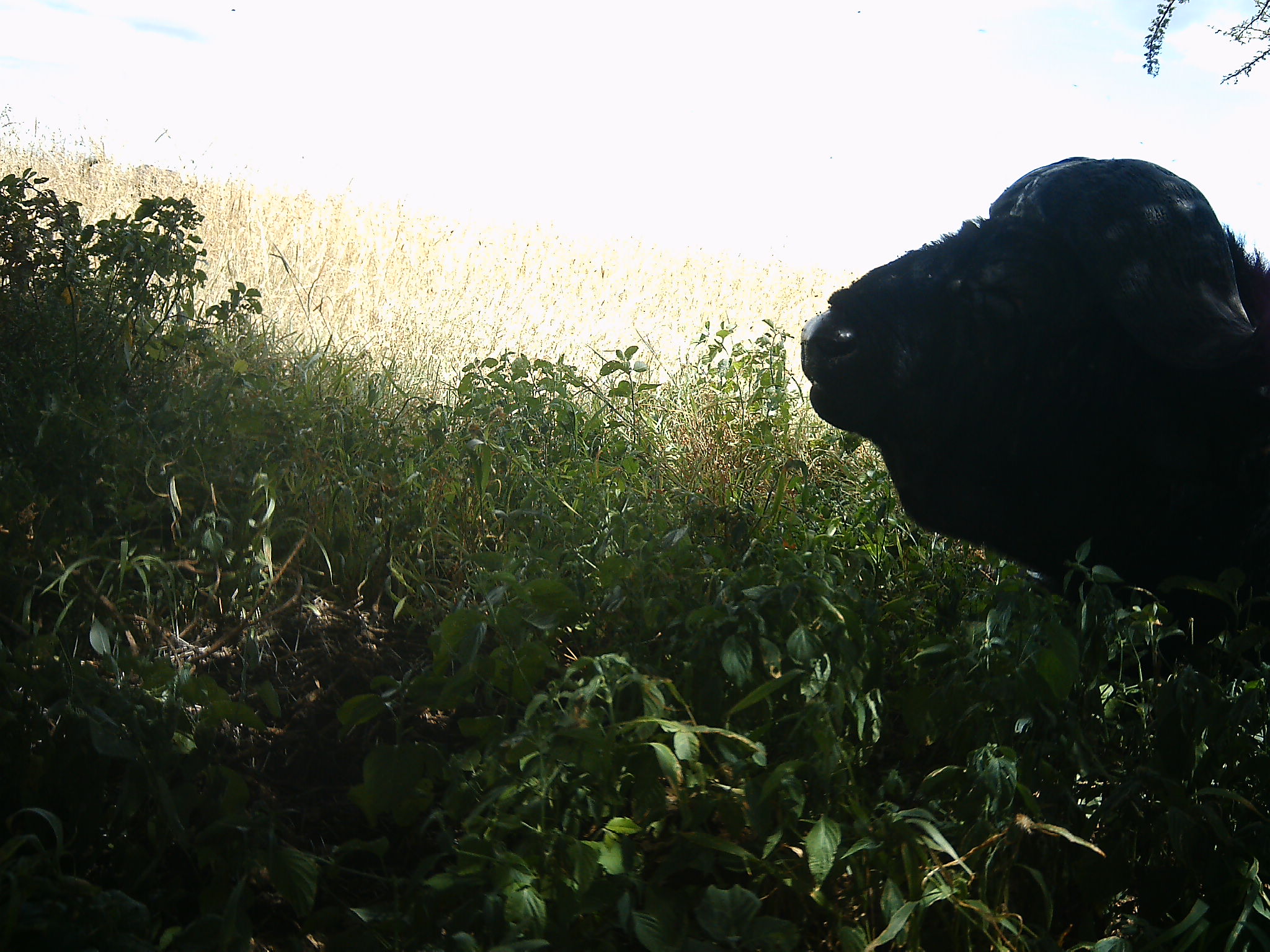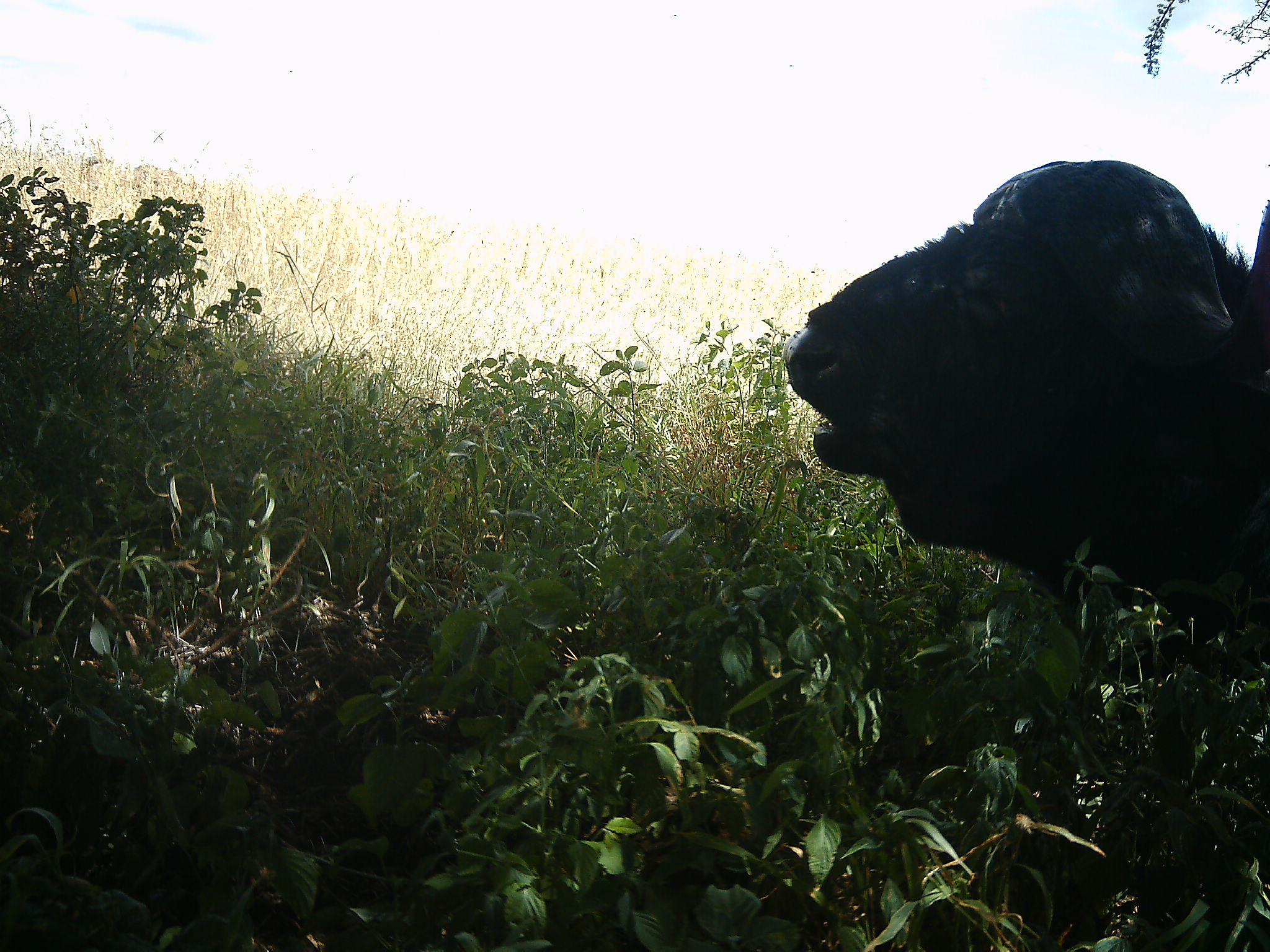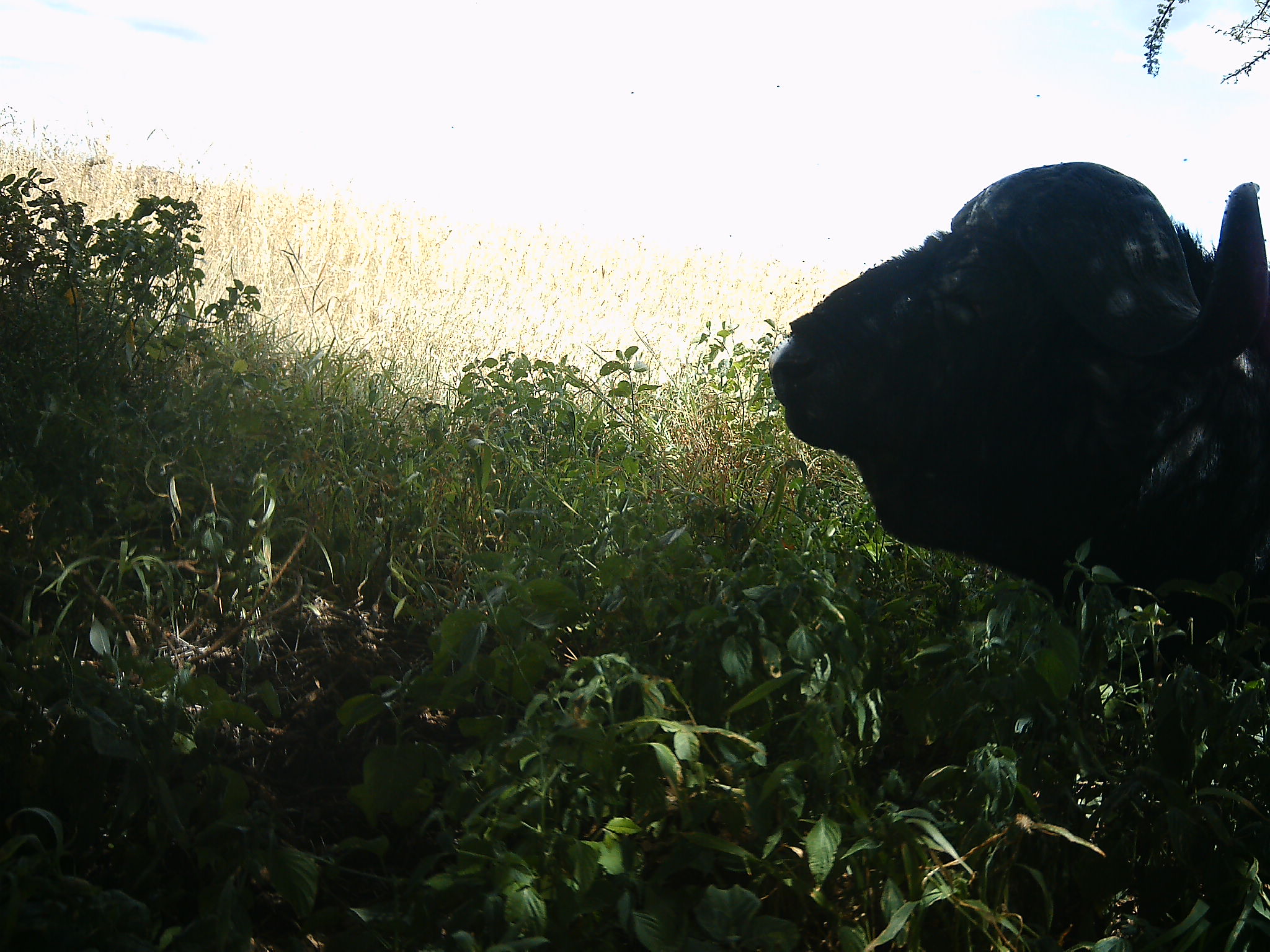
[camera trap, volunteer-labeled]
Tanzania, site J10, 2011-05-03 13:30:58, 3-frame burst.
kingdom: Animalia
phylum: Chordata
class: Mammalia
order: Artiodactyla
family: Bovidae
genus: Syncerus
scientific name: Syncerus caffer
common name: cape buffalo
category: buffalo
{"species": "buffalo (cape buffalo) (Syncerus caffer)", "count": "1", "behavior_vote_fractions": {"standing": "46%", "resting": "31%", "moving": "8%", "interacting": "0%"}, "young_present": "0%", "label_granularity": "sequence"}